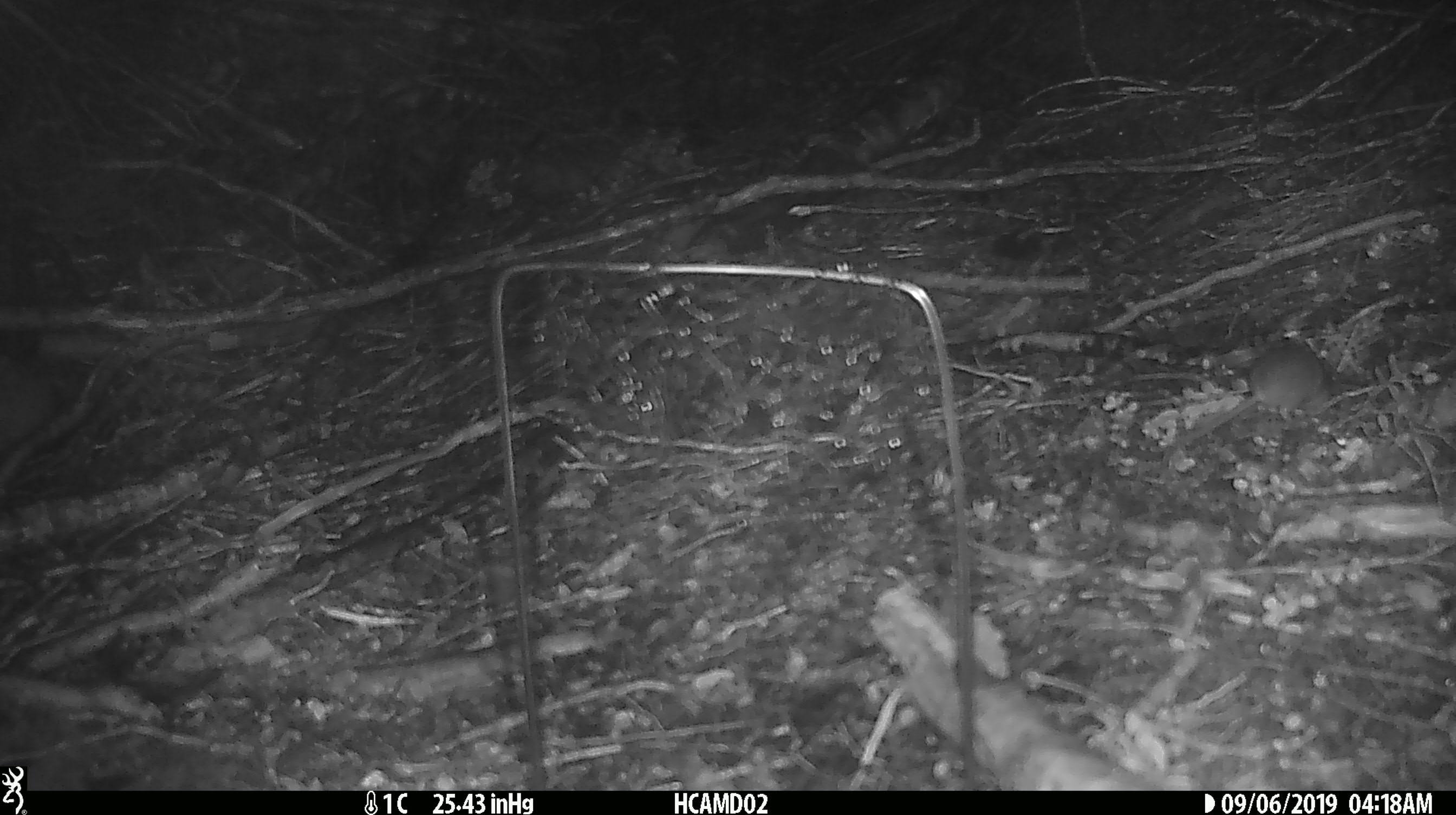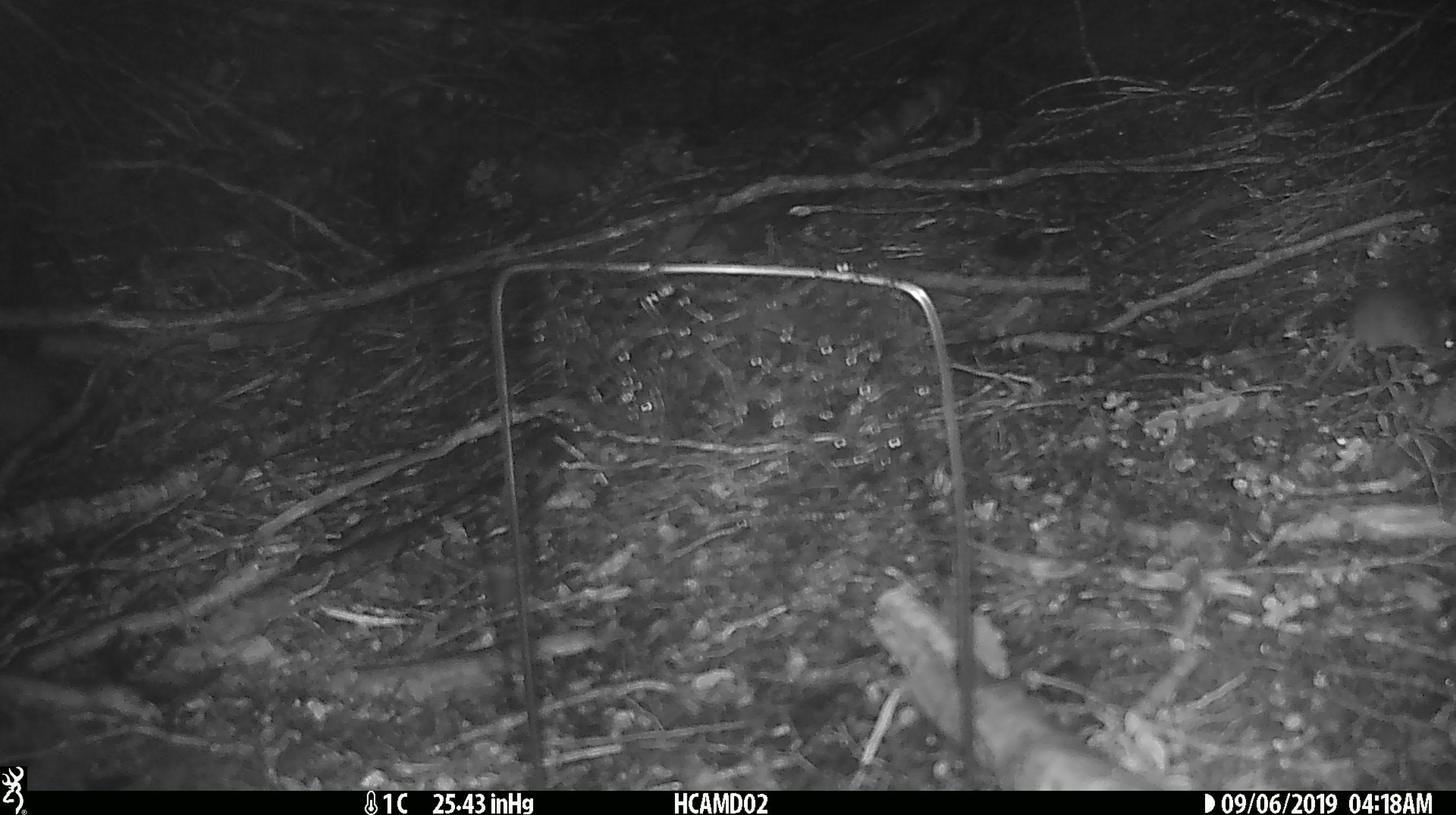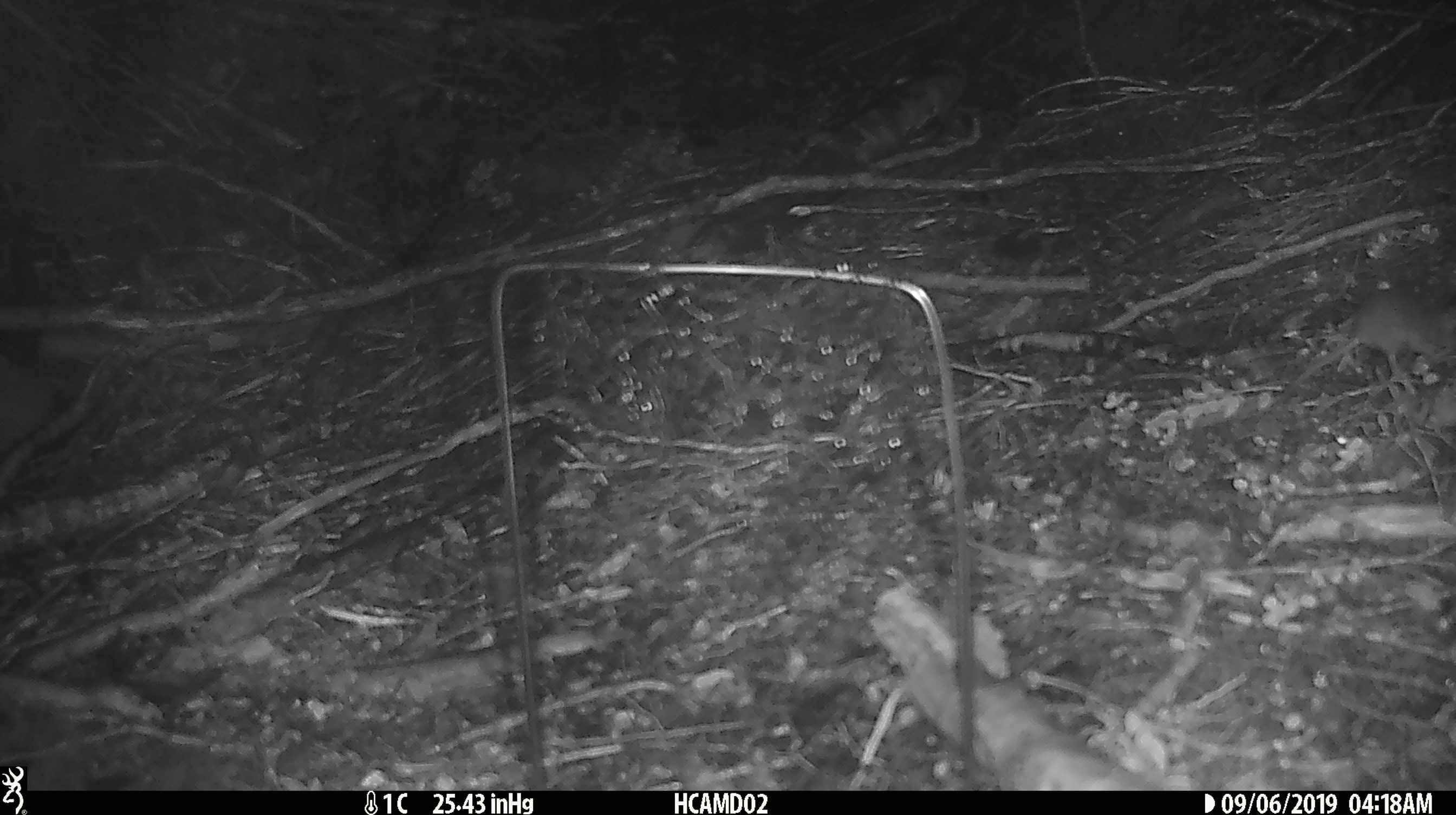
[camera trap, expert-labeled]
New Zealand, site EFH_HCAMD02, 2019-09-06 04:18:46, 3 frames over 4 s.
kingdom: Animalia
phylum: Chordata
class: Mammalia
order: Rodentia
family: Muridae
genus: Mus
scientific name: Mus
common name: mouse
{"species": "mouse (Mus)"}